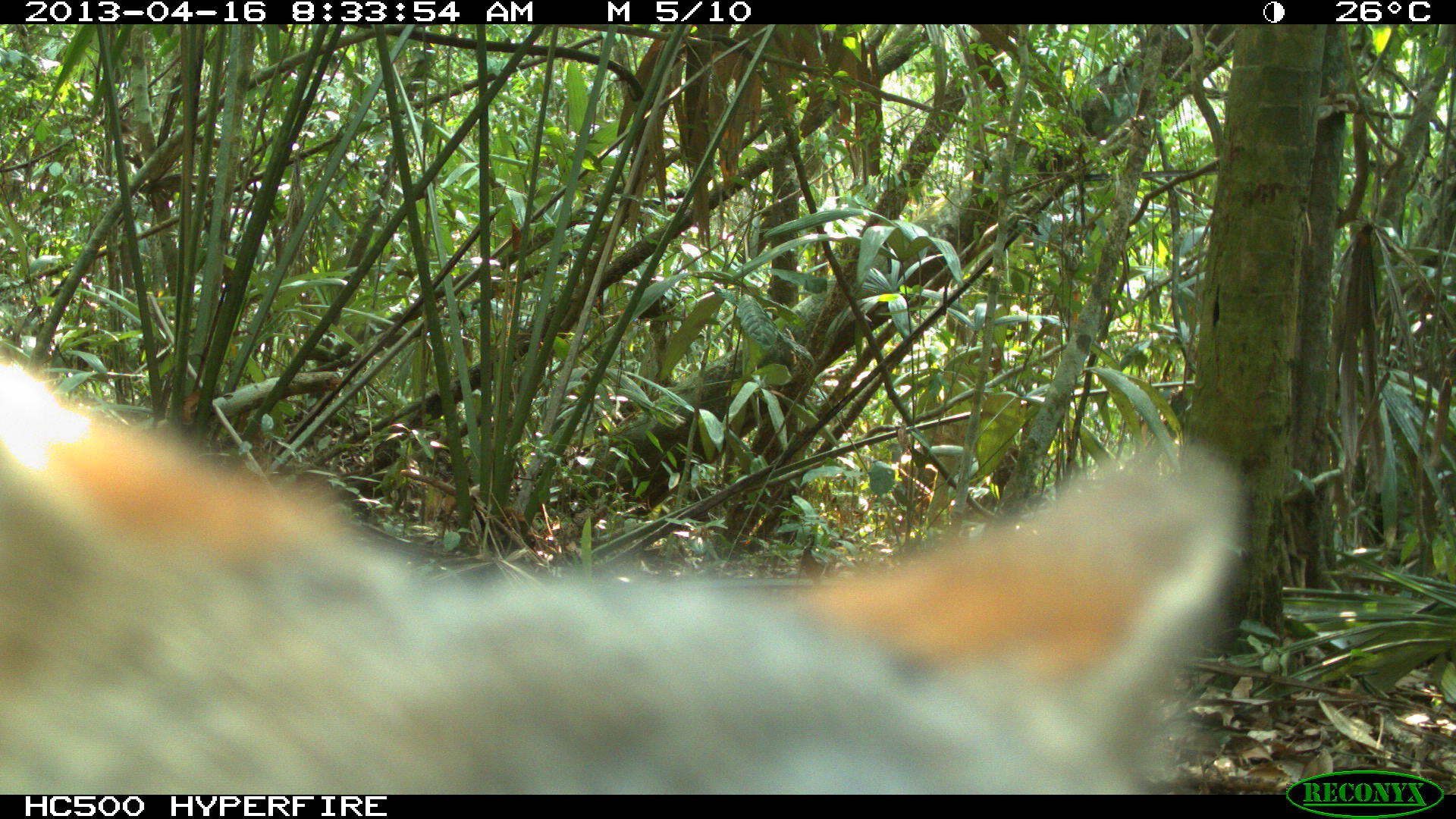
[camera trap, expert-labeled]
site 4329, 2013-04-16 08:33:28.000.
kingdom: Animalia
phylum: Chordata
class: Mammalia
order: Carnivora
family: Canidae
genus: Urocyon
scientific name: Urocyon cinereoargenteus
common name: gray fox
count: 1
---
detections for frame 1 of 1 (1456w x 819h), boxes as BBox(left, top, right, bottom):
urocyon cinereoargenteus: BBox(0, 352, 1248, 794)